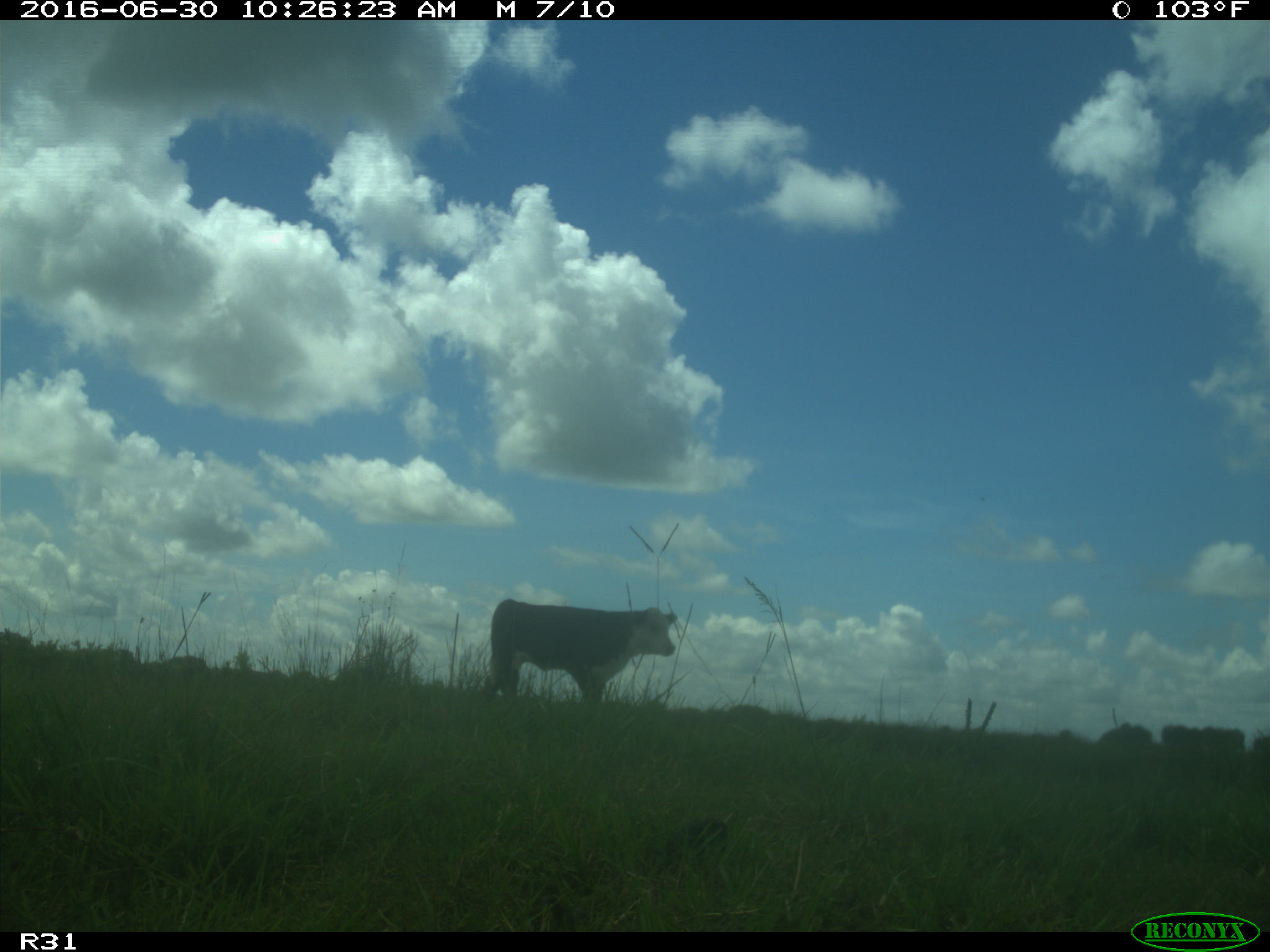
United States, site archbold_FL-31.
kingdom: Animalia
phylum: Chordata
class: Mammalia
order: Artiodactyla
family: Bovidae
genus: Bos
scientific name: Bos taurus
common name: domestic cow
Bos taurus (domestic cow).